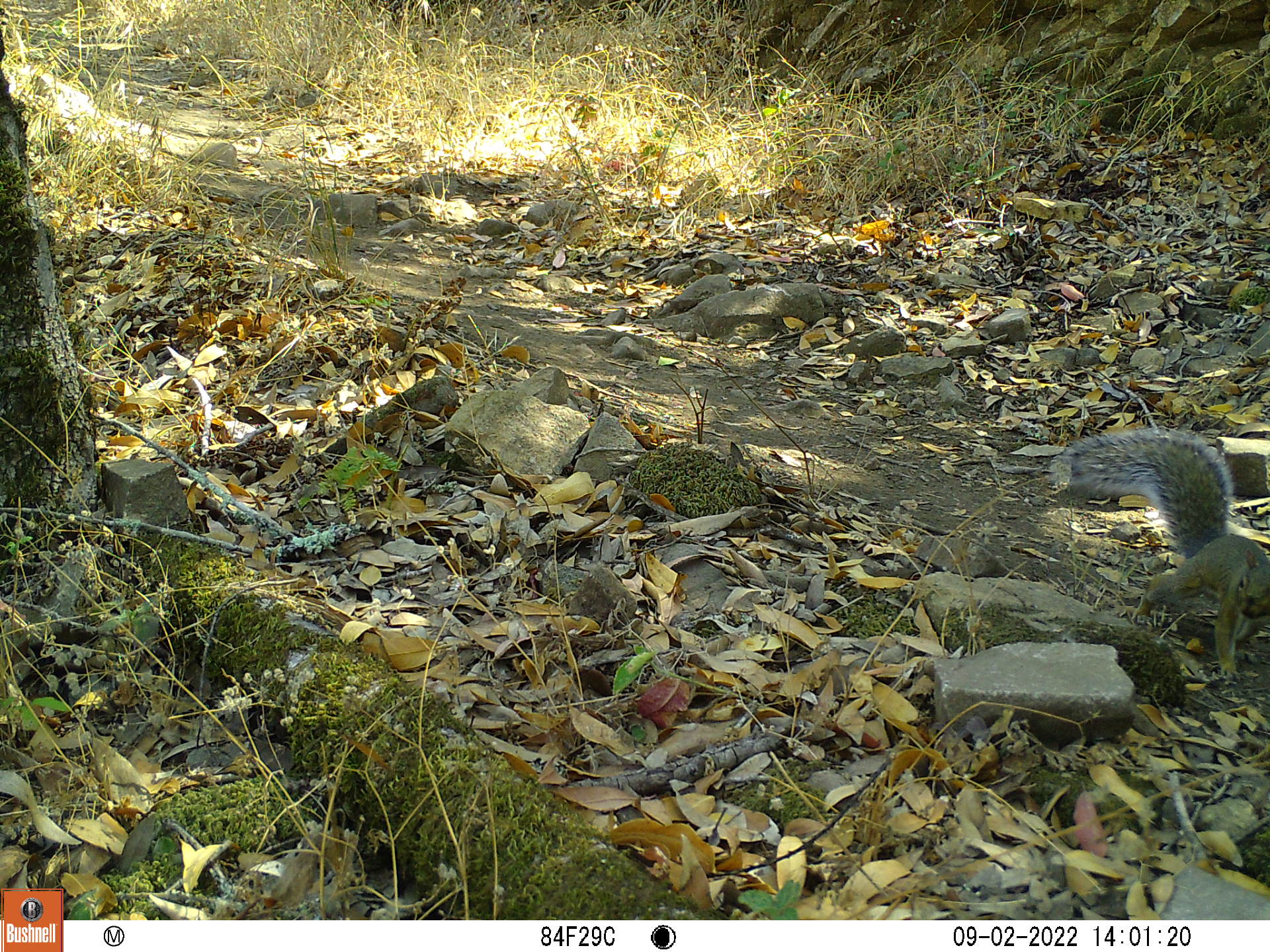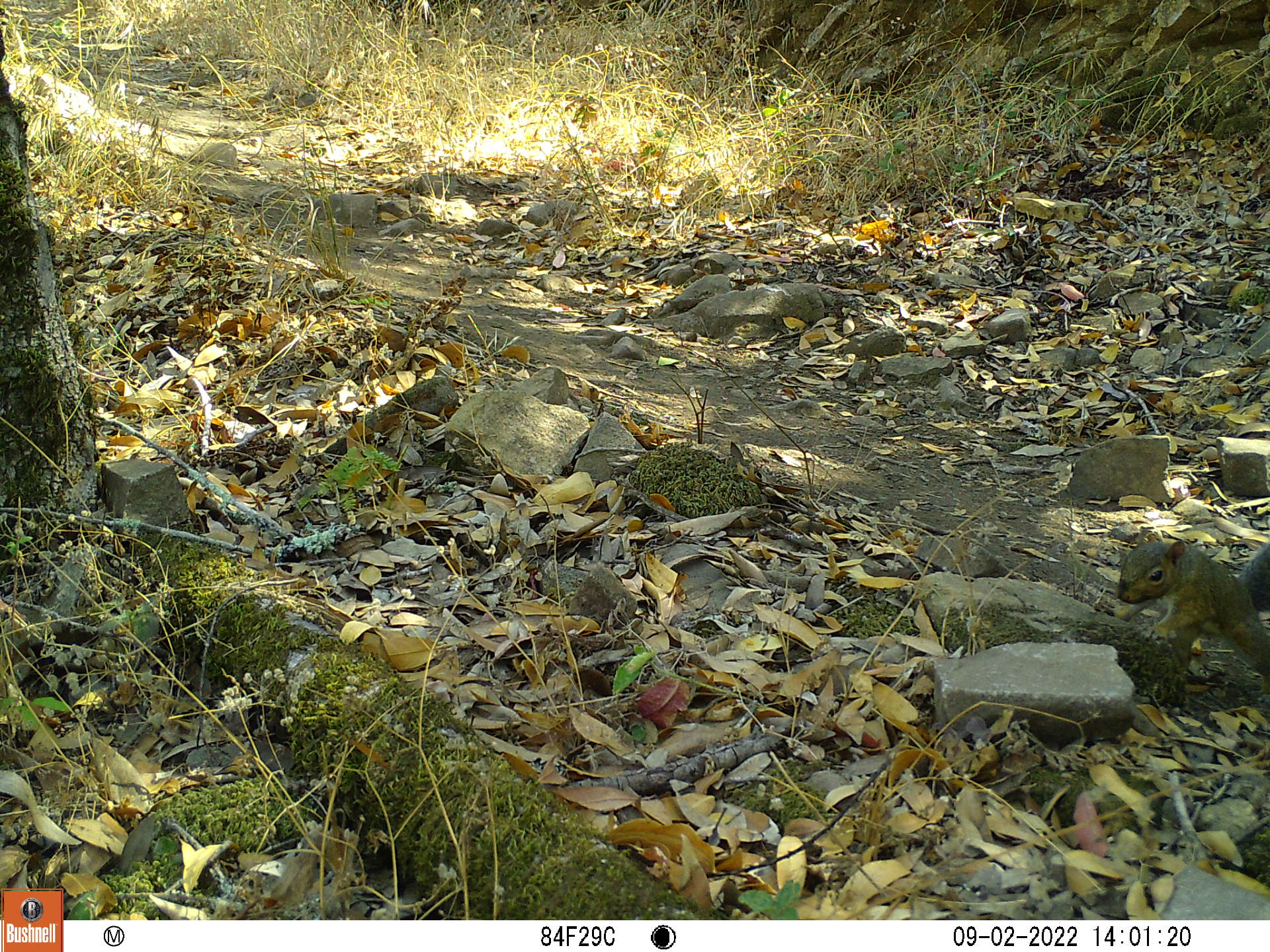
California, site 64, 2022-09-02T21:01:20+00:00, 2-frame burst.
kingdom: Animalia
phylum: Chordata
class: Mammalia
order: Rodentia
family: Sciuridae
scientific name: Sciuridae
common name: squirrel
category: unknown squirrel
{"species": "unknown squirrel (squirrel) (Sciuridae)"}